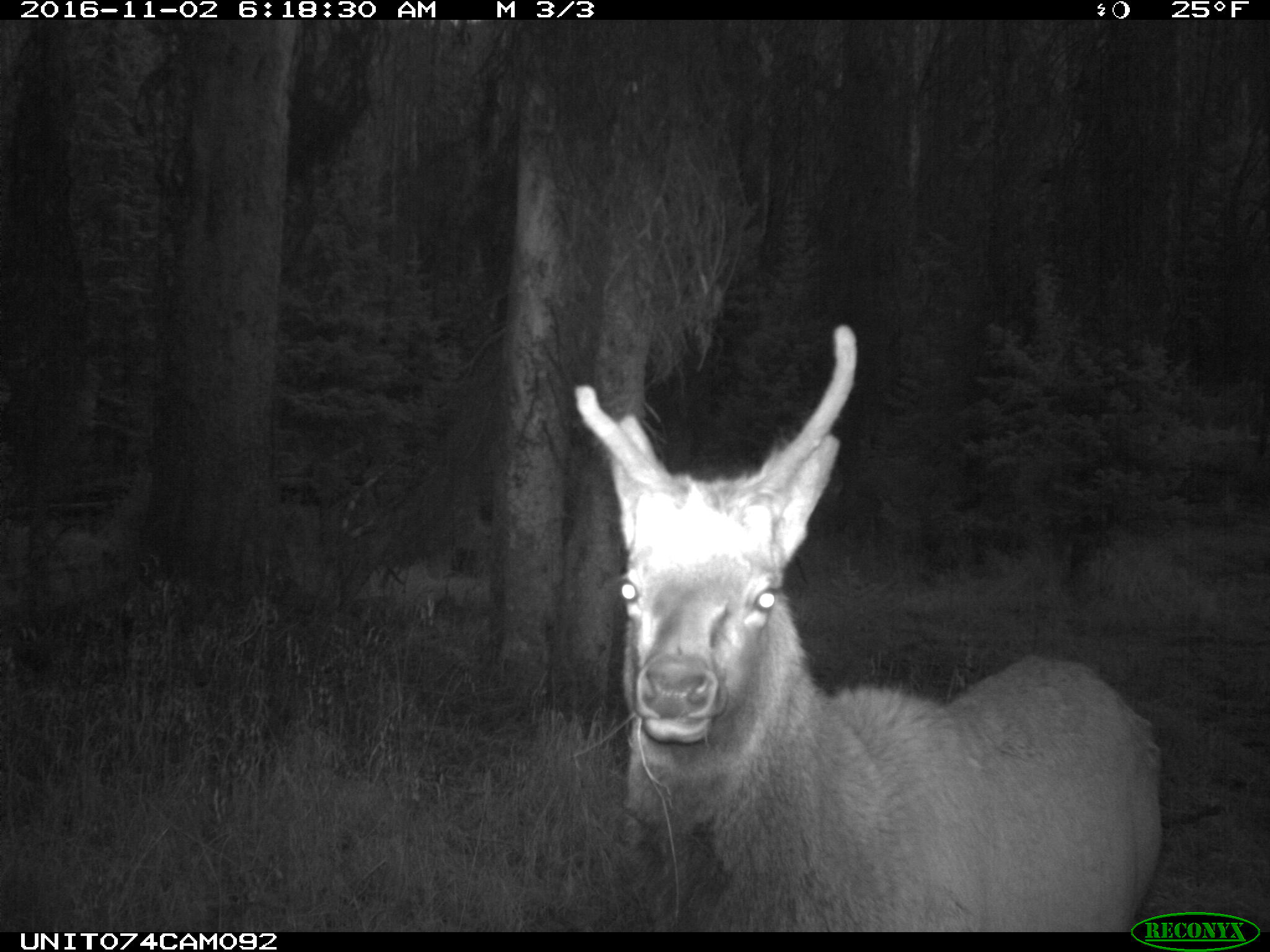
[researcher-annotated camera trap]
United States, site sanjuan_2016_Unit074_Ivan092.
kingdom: Animalia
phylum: Chordata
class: Mammalia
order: Artiodactyla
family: Cervidae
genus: Cervus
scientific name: Cervus elaphus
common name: red deer